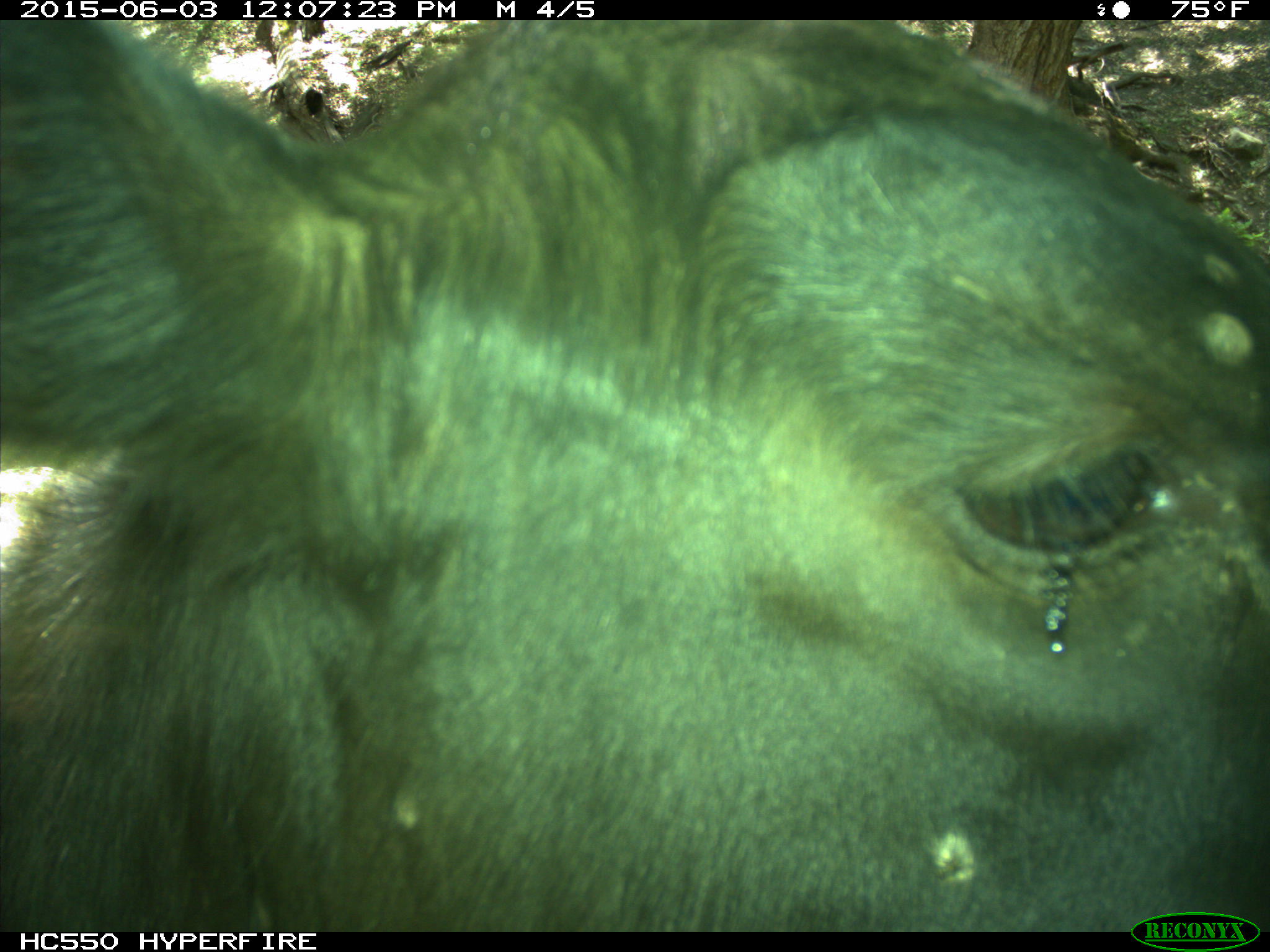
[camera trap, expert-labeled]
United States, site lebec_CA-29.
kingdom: Animalia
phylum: Chordata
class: Mammalia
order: Artiodactyla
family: Bovidae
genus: Bos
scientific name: Bos taurus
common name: domestic cow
Bos taurus (domestic cow).